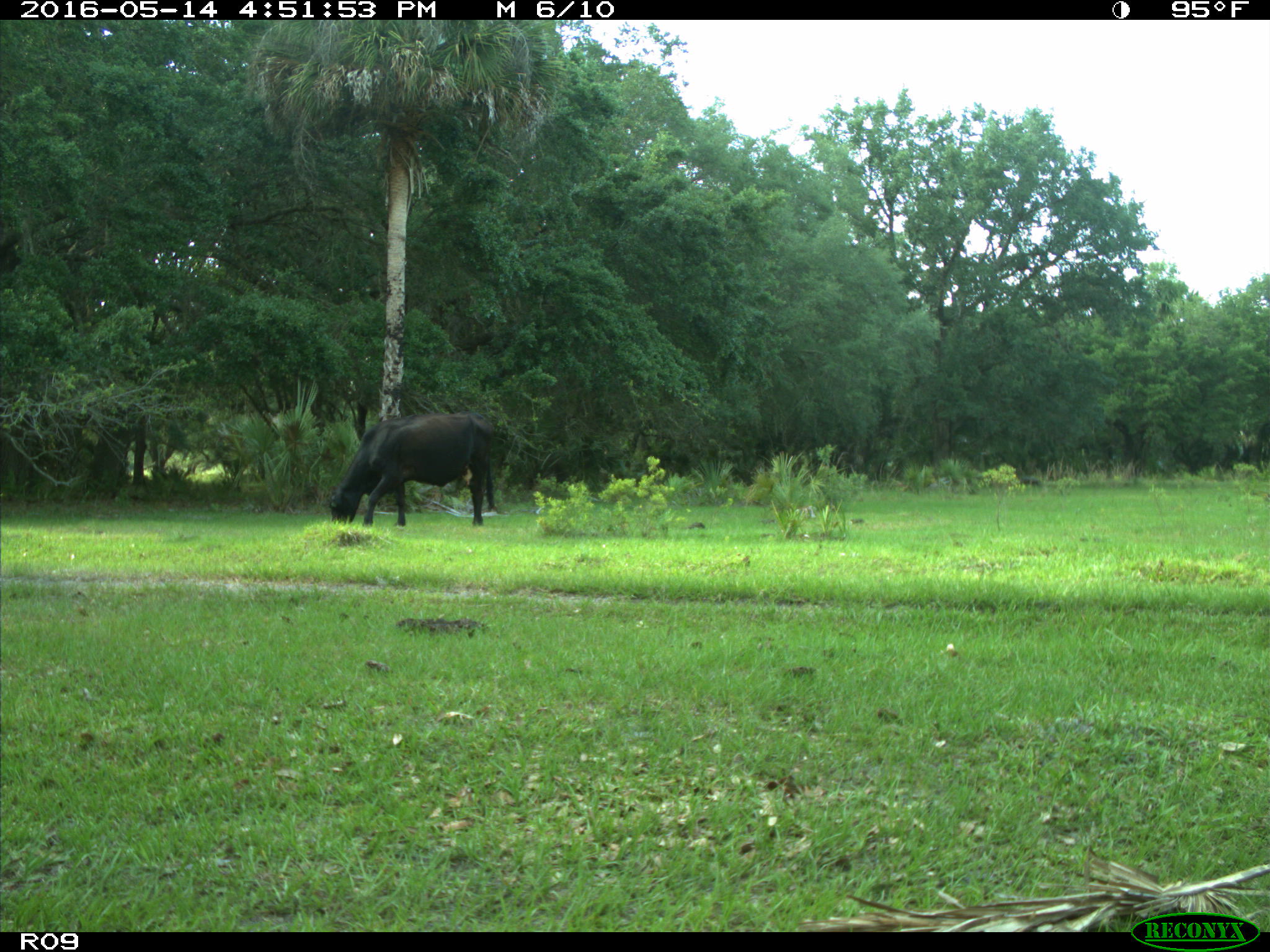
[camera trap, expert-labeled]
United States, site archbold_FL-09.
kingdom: Animalia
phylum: Chordata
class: Mammalia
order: Artiodactyla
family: Bovidae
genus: Bos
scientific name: Bos taurus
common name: domestic cow